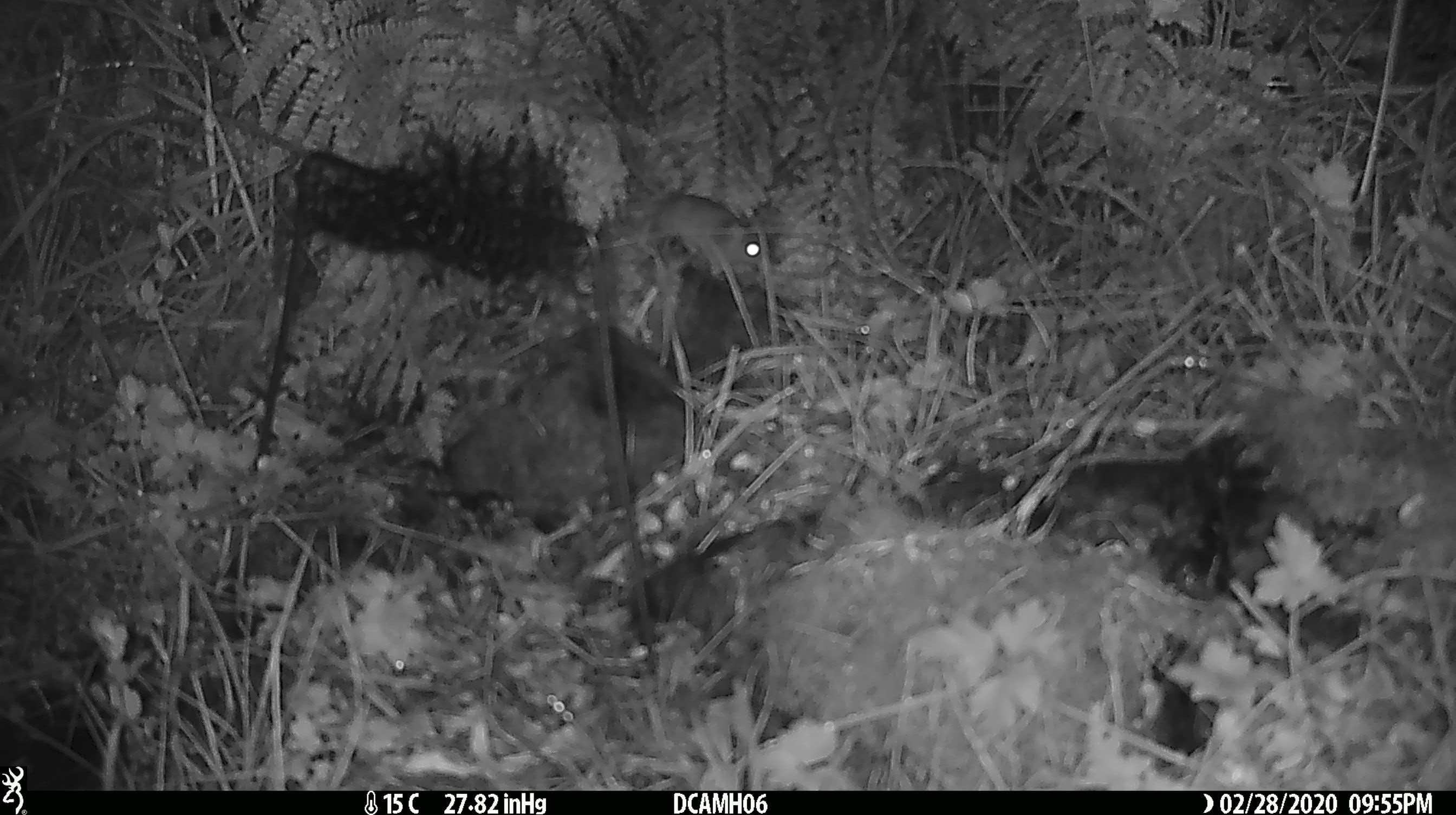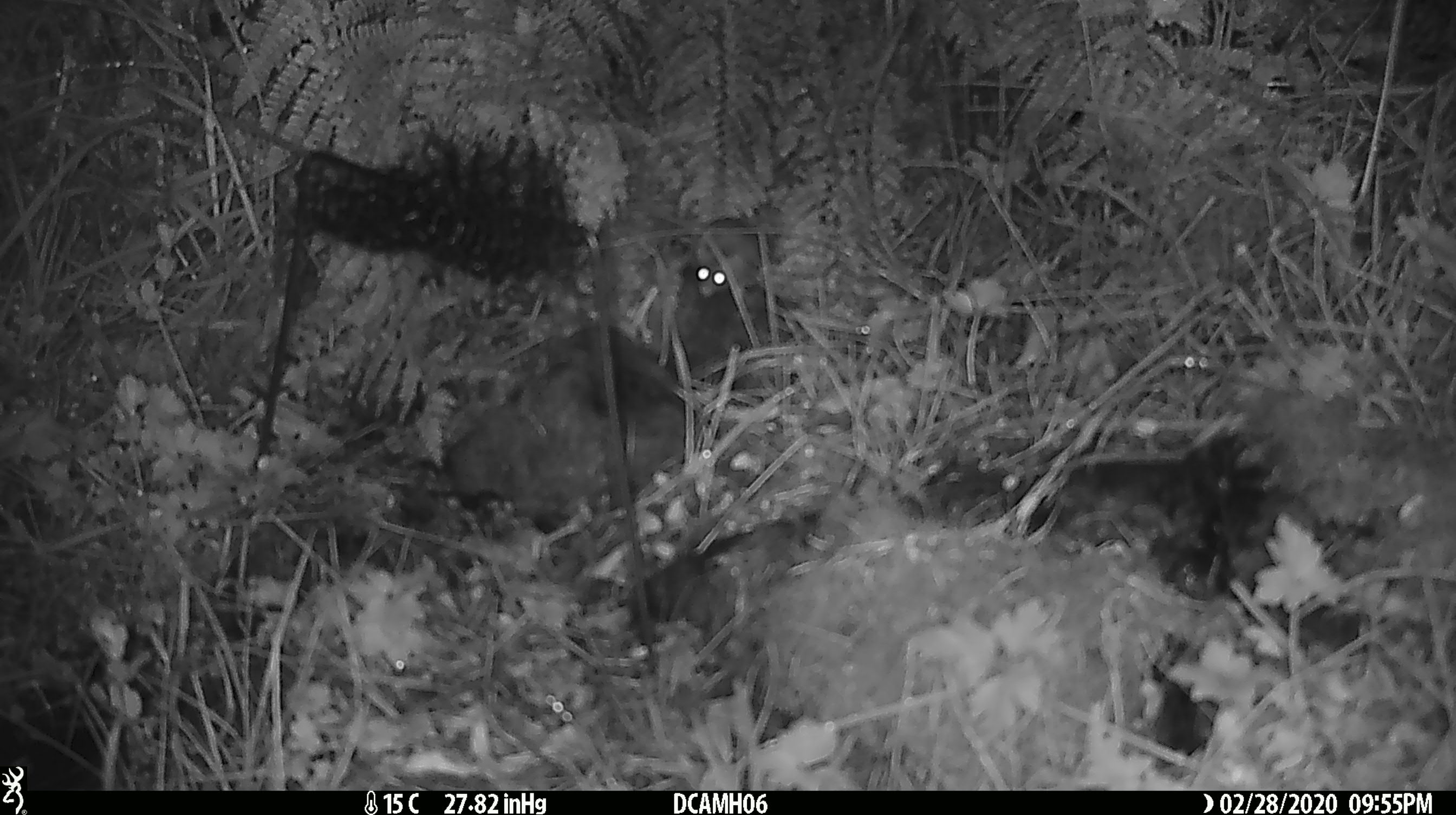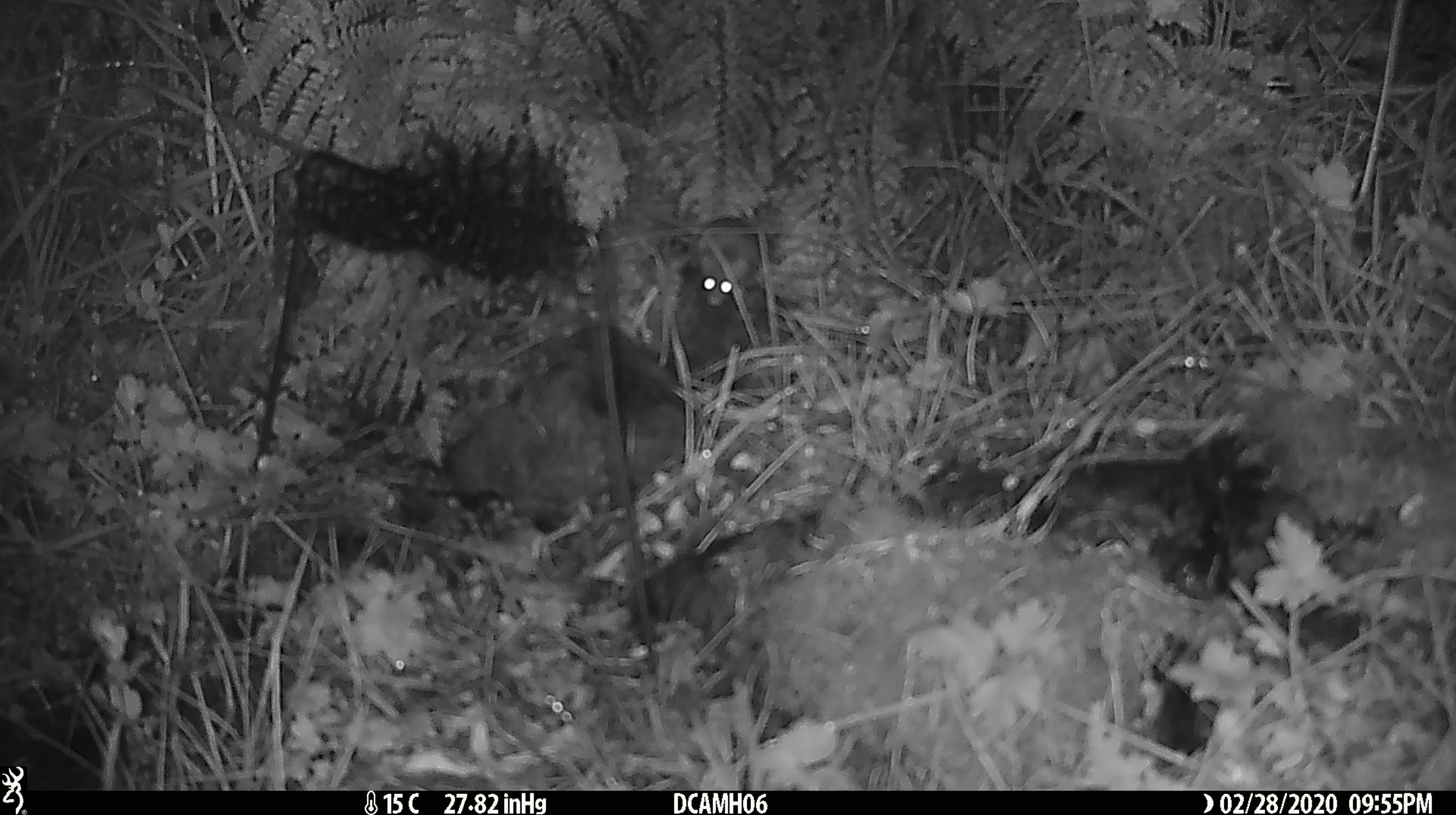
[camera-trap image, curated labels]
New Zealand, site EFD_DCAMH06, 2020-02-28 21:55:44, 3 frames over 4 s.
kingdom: Animalia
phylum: Chordata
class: Mammalia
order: Rodentia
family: Muridae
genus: Mus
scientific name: Mus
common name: mouse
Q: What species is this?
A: Mouse (Mus).